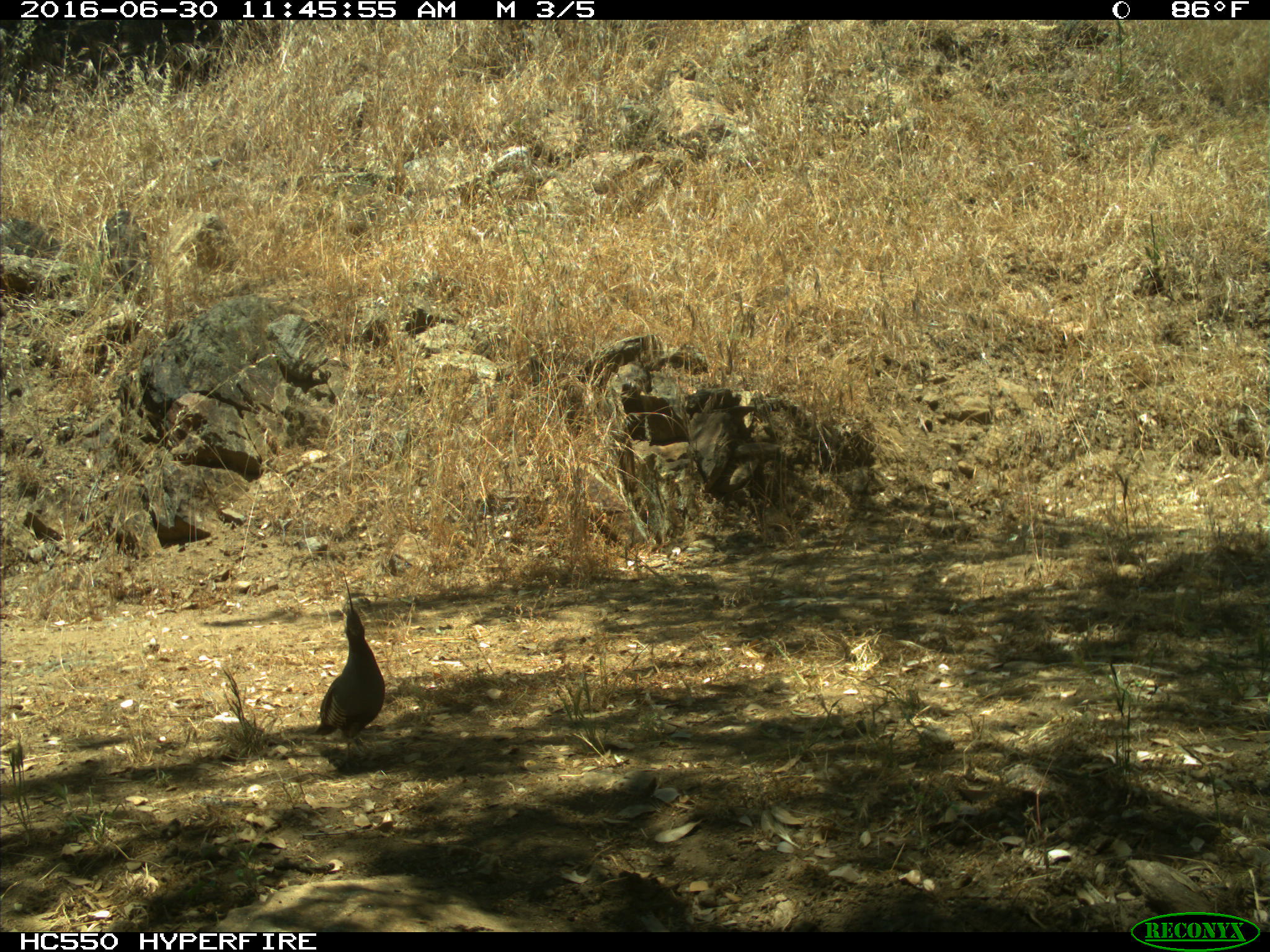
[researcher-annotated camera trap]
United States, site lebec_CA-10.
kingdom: Animalia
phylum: Chordata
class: Aves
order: Galliformes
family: Odontophoridae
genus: Callipepla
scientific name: Callipepla californica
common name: california quail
Callipepla californica (california quail).